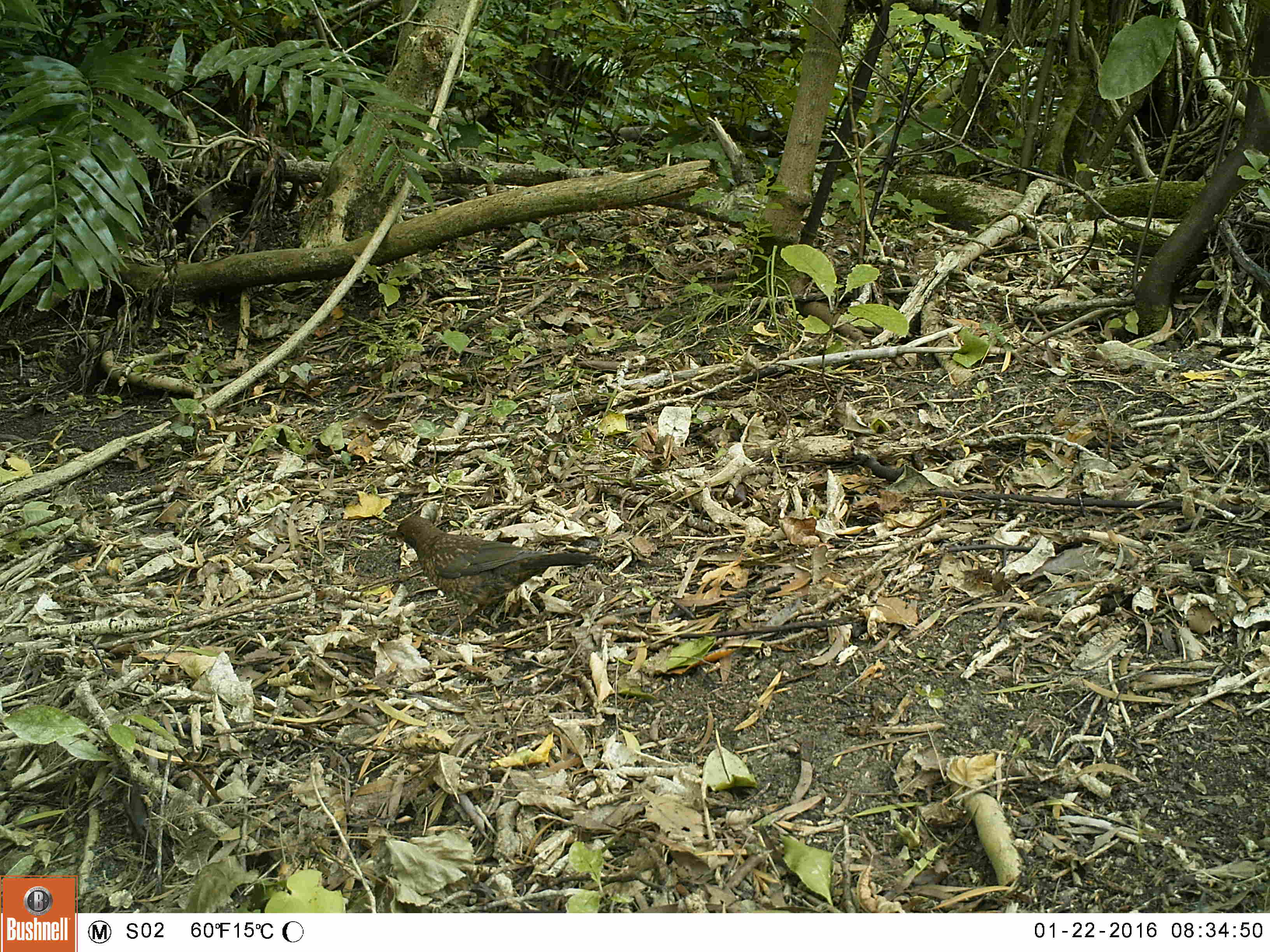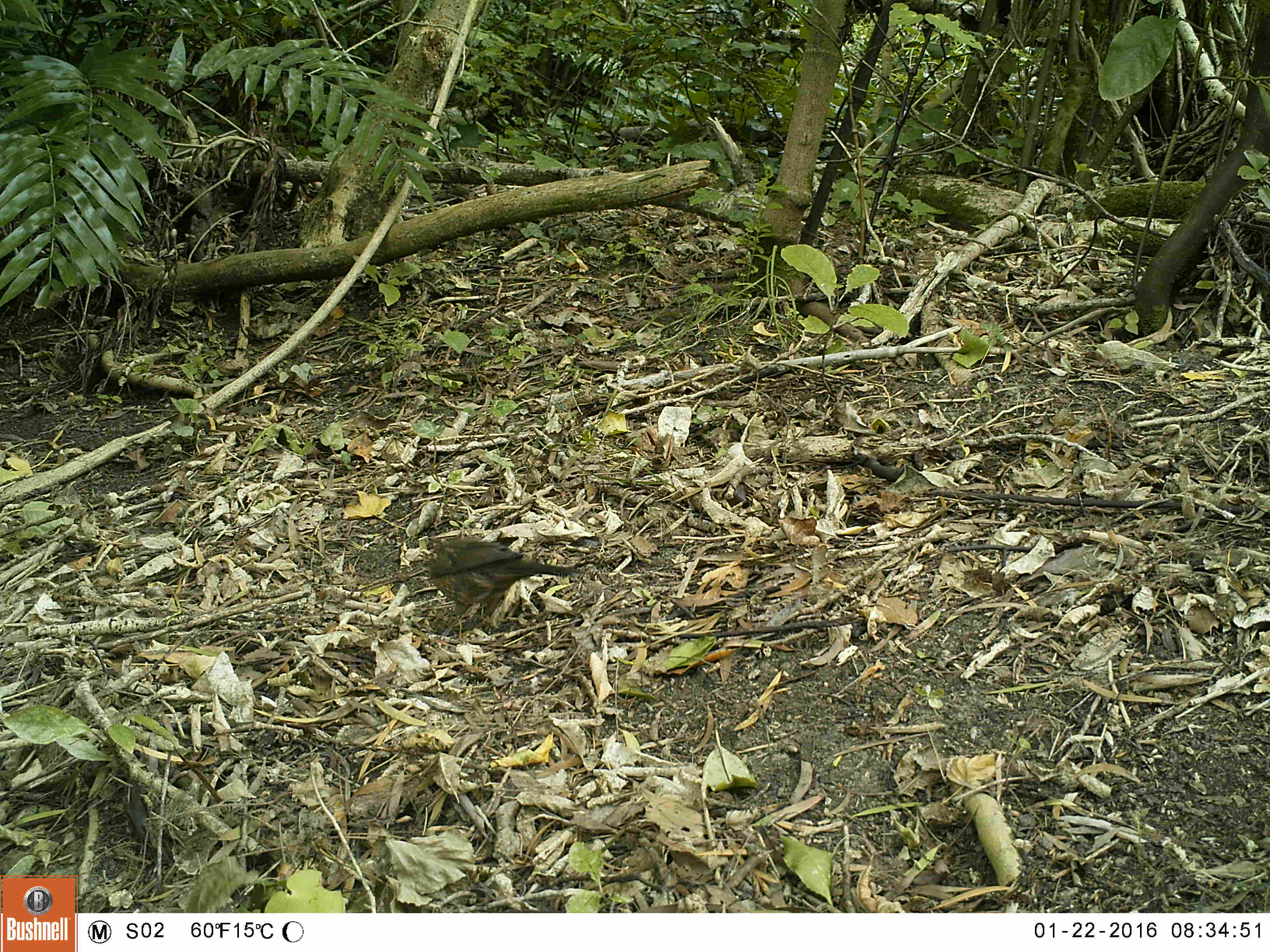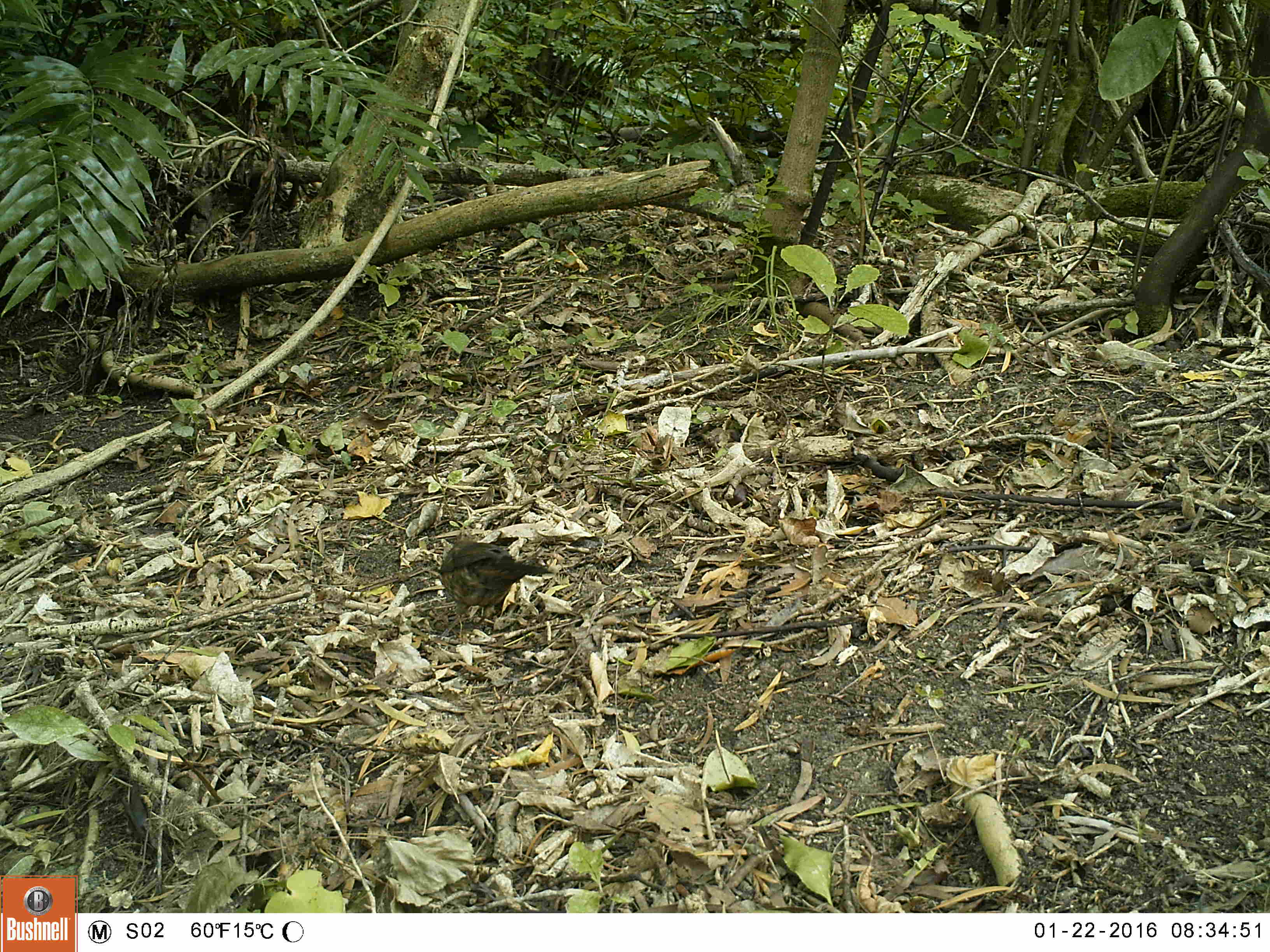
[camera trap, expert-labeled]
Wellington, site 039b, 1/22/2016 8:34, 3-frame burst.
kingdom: Animalia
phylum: Chordata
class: Aves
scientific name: Aves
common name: bird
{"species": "bird (Aves)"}